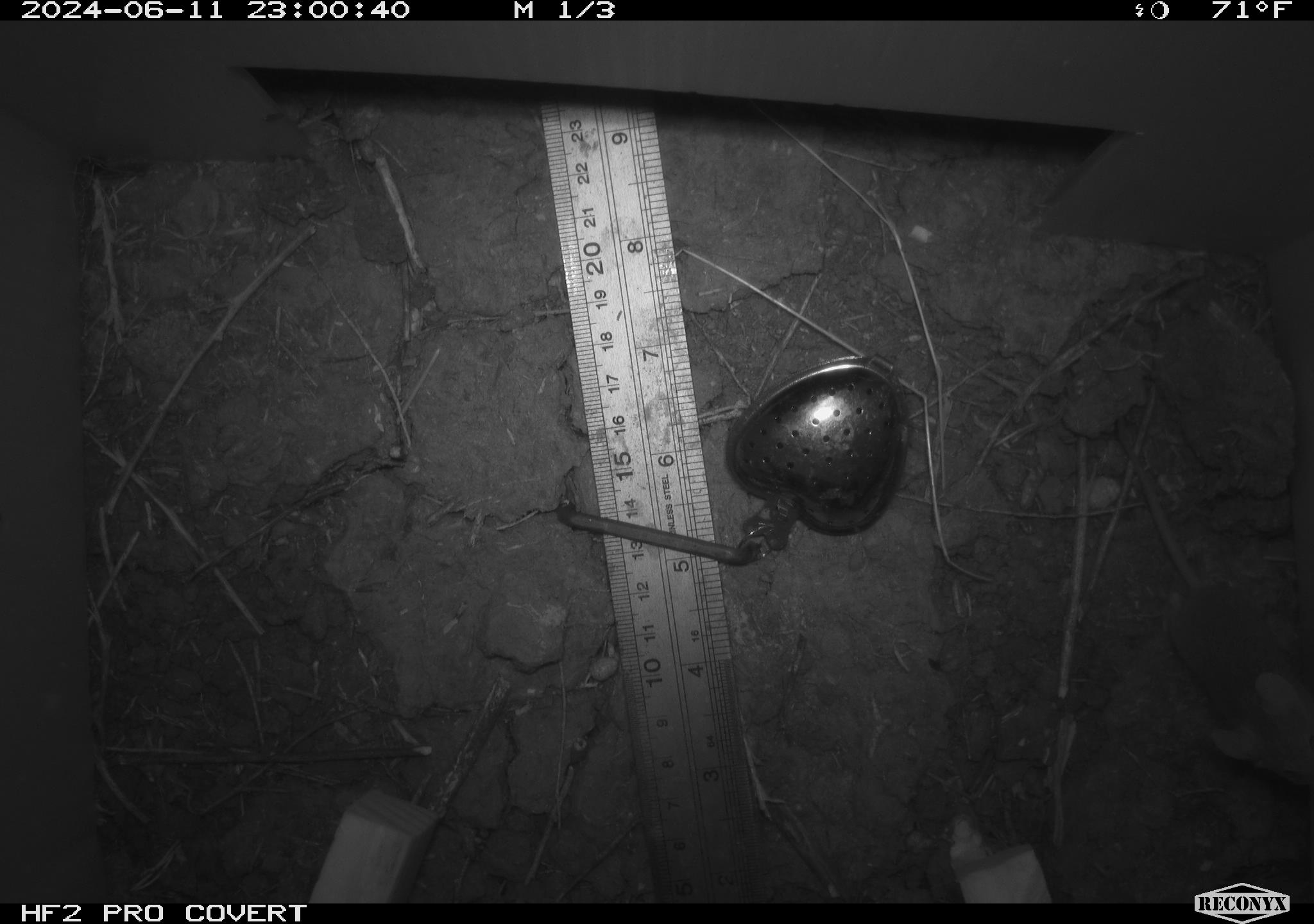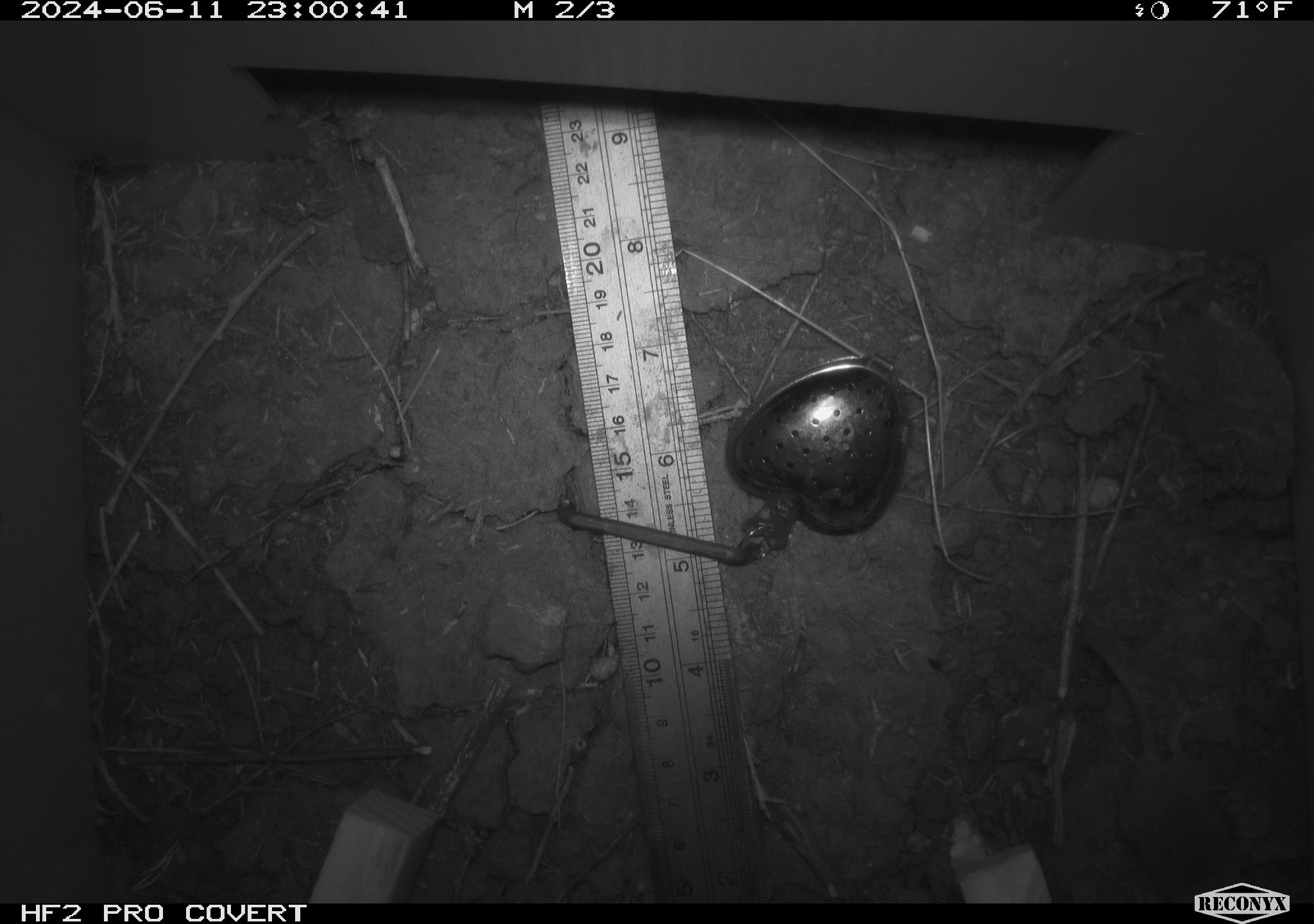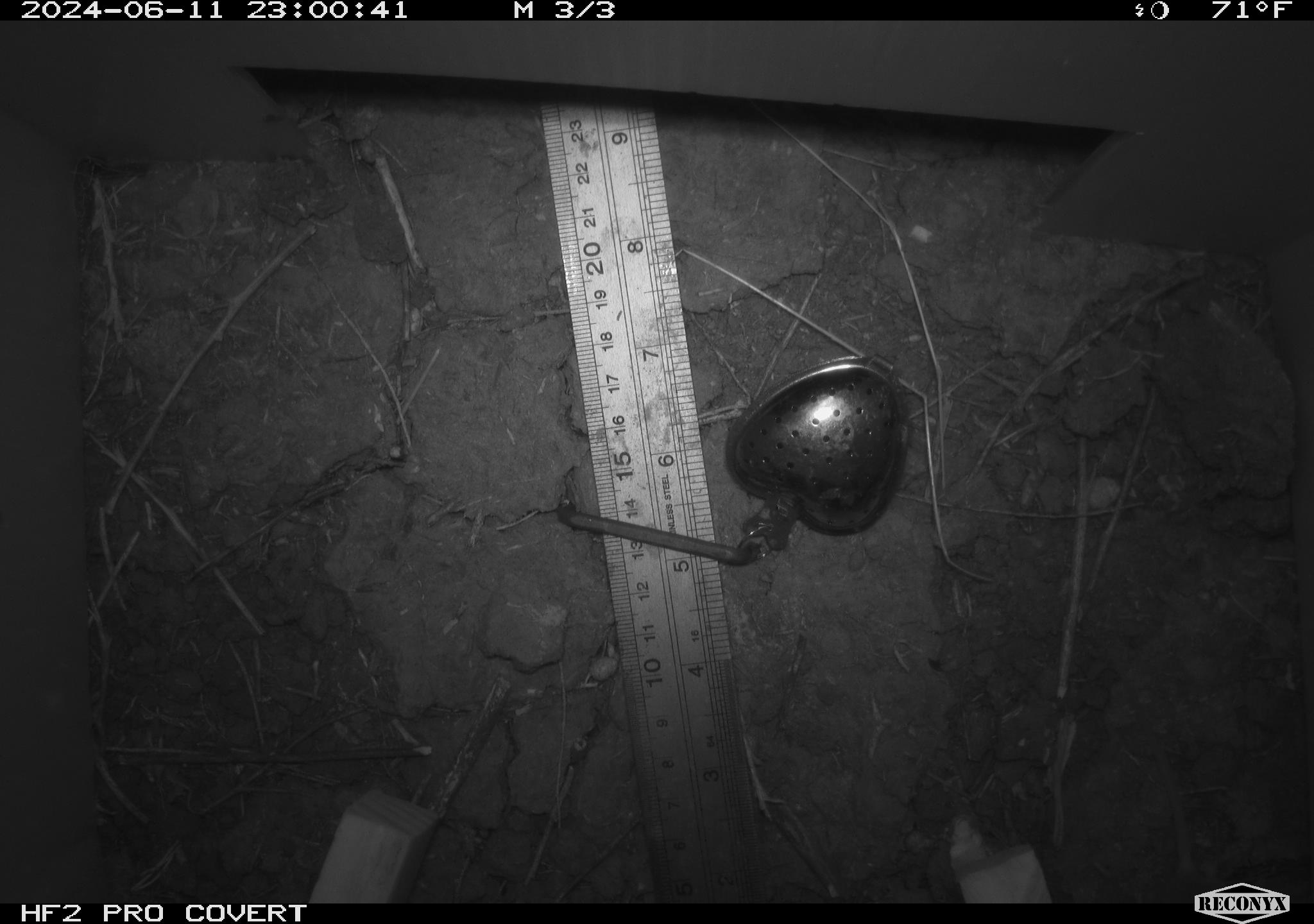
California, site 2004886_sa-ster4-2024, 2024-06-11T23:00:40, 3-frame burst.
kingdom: Animalia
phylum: Chordata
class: Mammalia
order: Rodentia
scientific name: Rodentia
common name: mouse species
Mouse species (Rodentia).